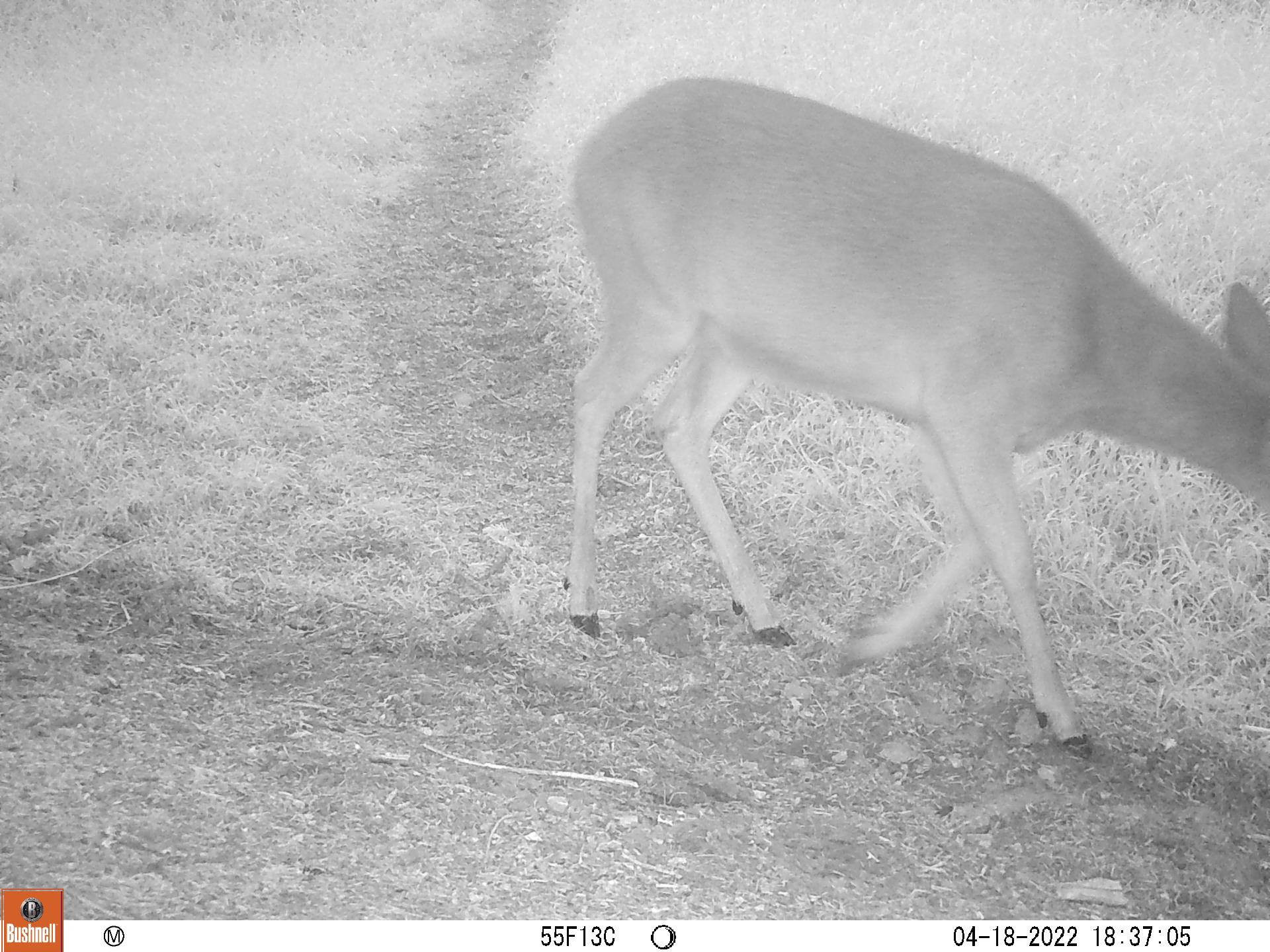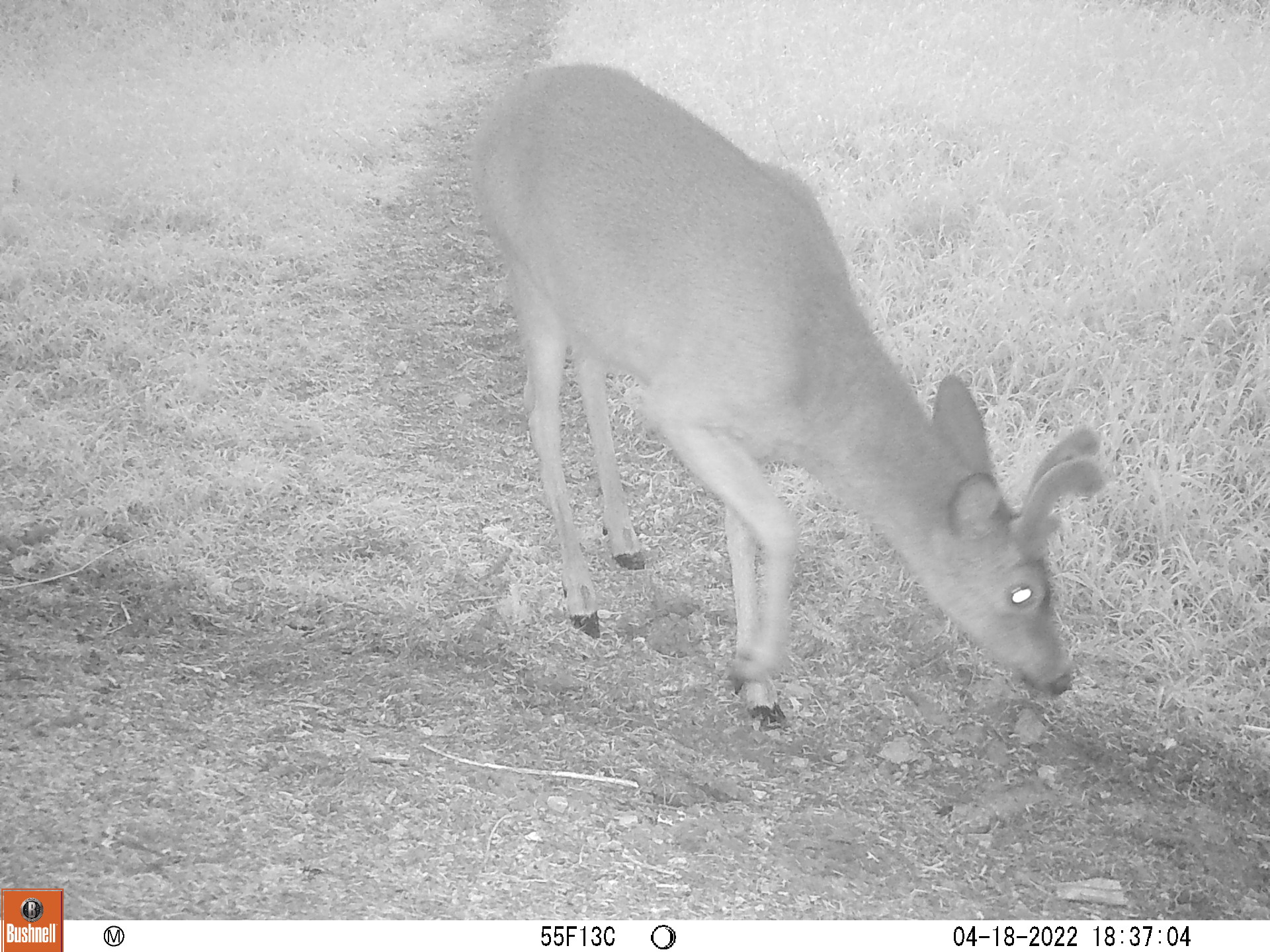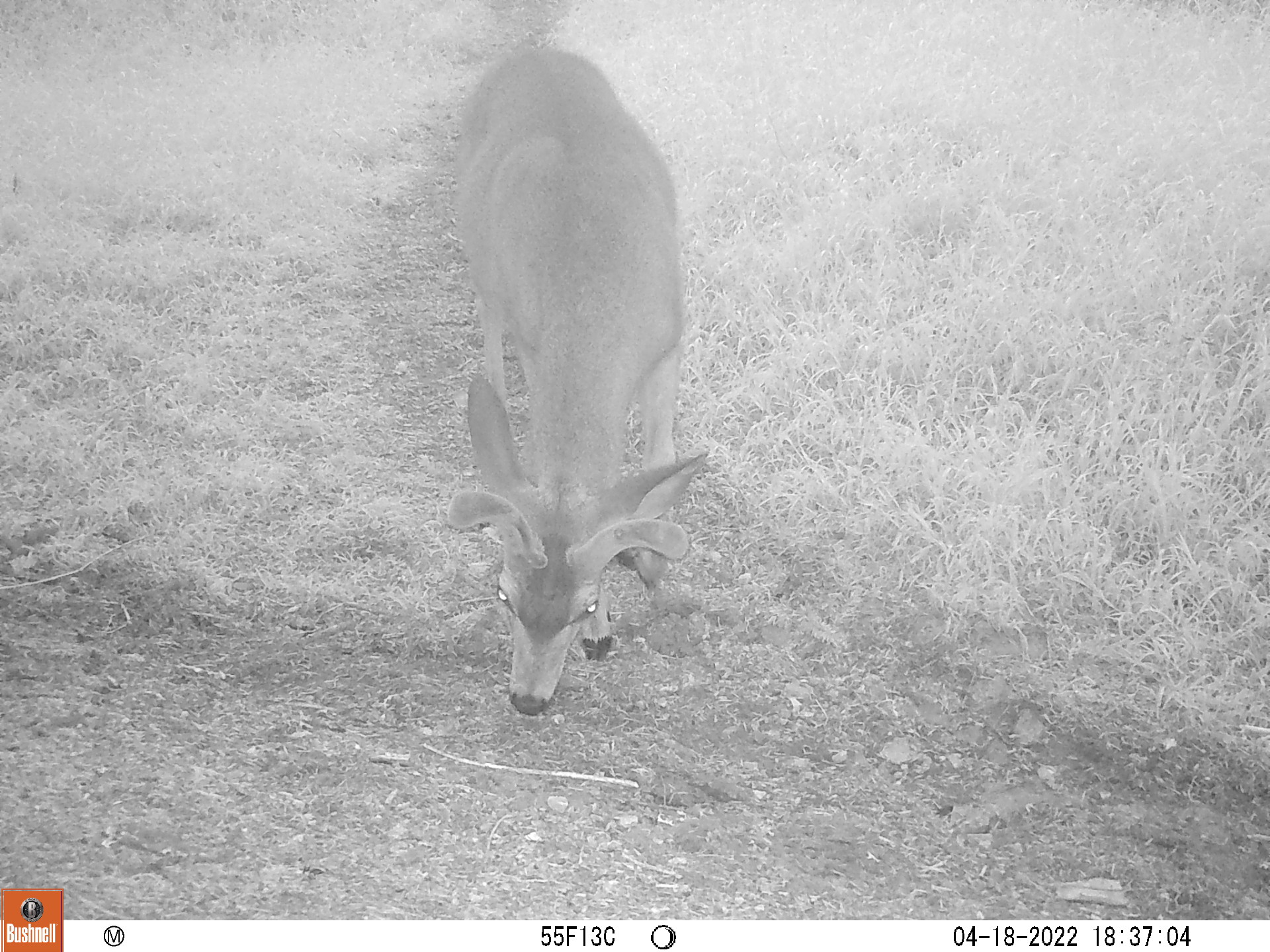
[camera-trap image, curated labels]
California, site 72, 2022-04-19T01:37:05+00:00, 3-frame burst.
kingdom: Animalia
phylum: Chordata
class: Mammalia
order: Artiodactyla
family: Cervidae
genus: Odocoileus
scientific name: Odocoileus hemionus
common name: mule deer